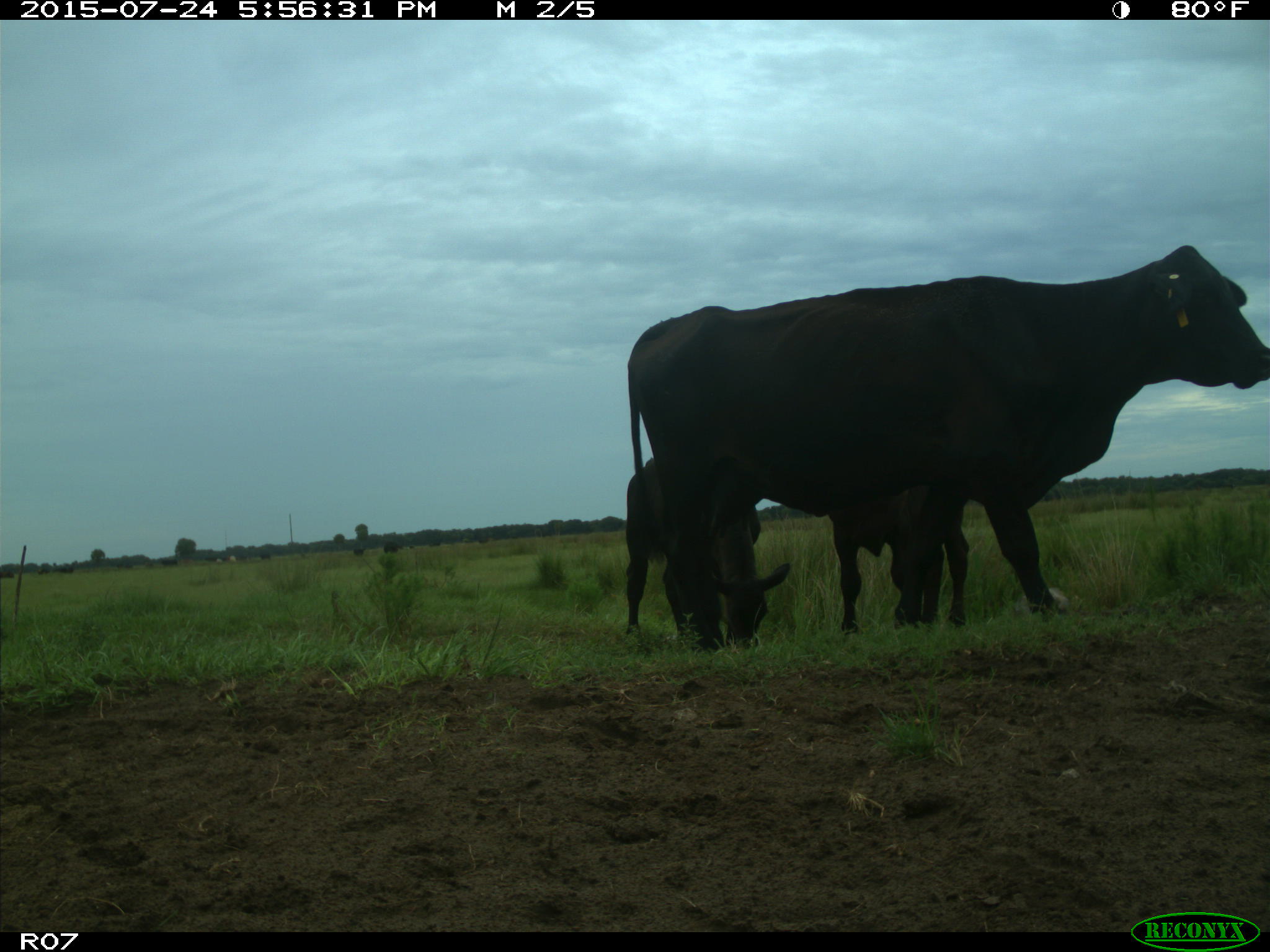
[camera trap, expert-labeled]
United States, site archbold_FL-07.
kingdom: Animalia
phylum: Chordata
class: Mammalia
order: Artiodactyla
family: Bovidae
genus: Bos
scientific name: Bos taurus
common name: domestic cow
Bos taurus (domestic cow).